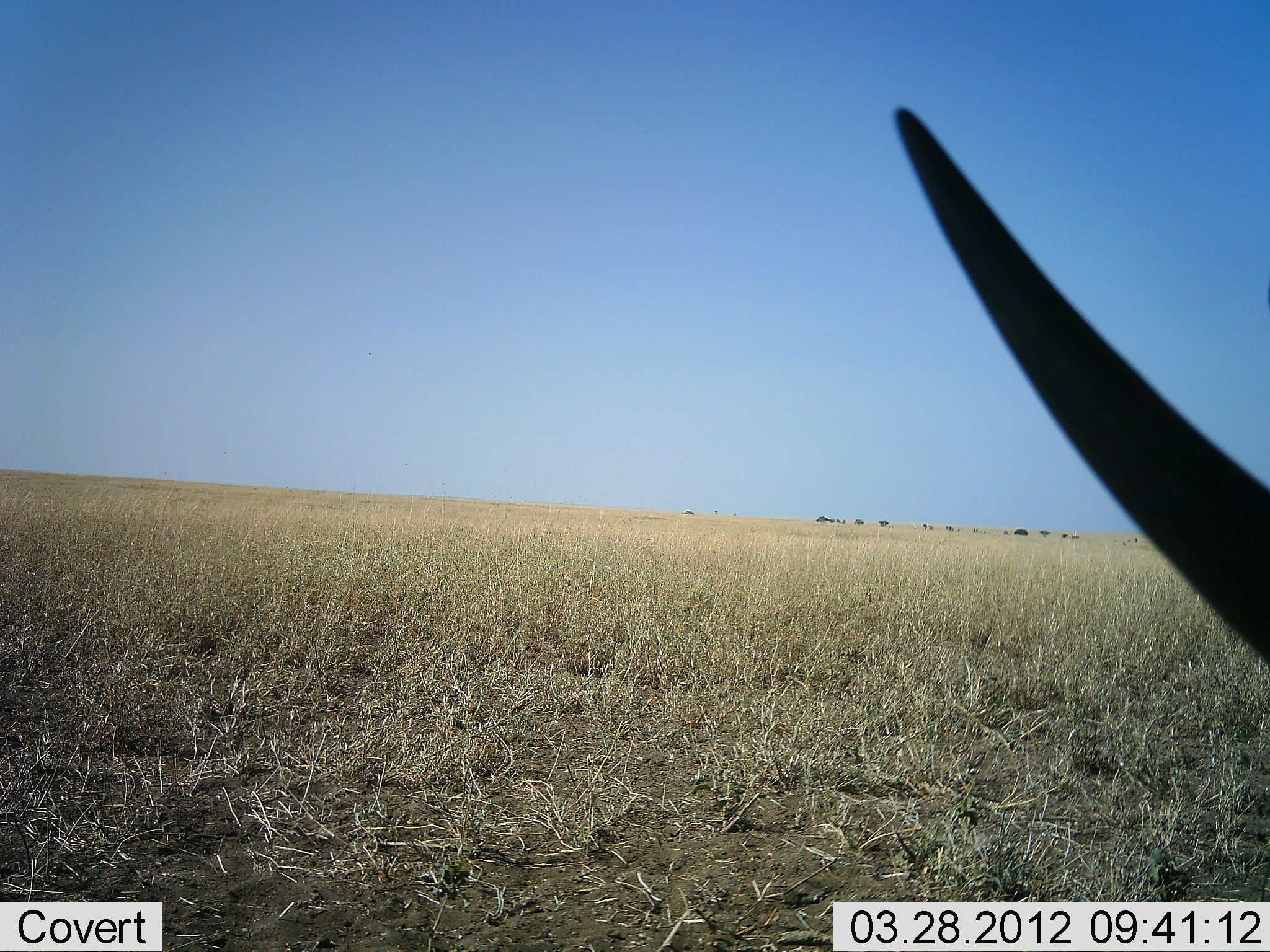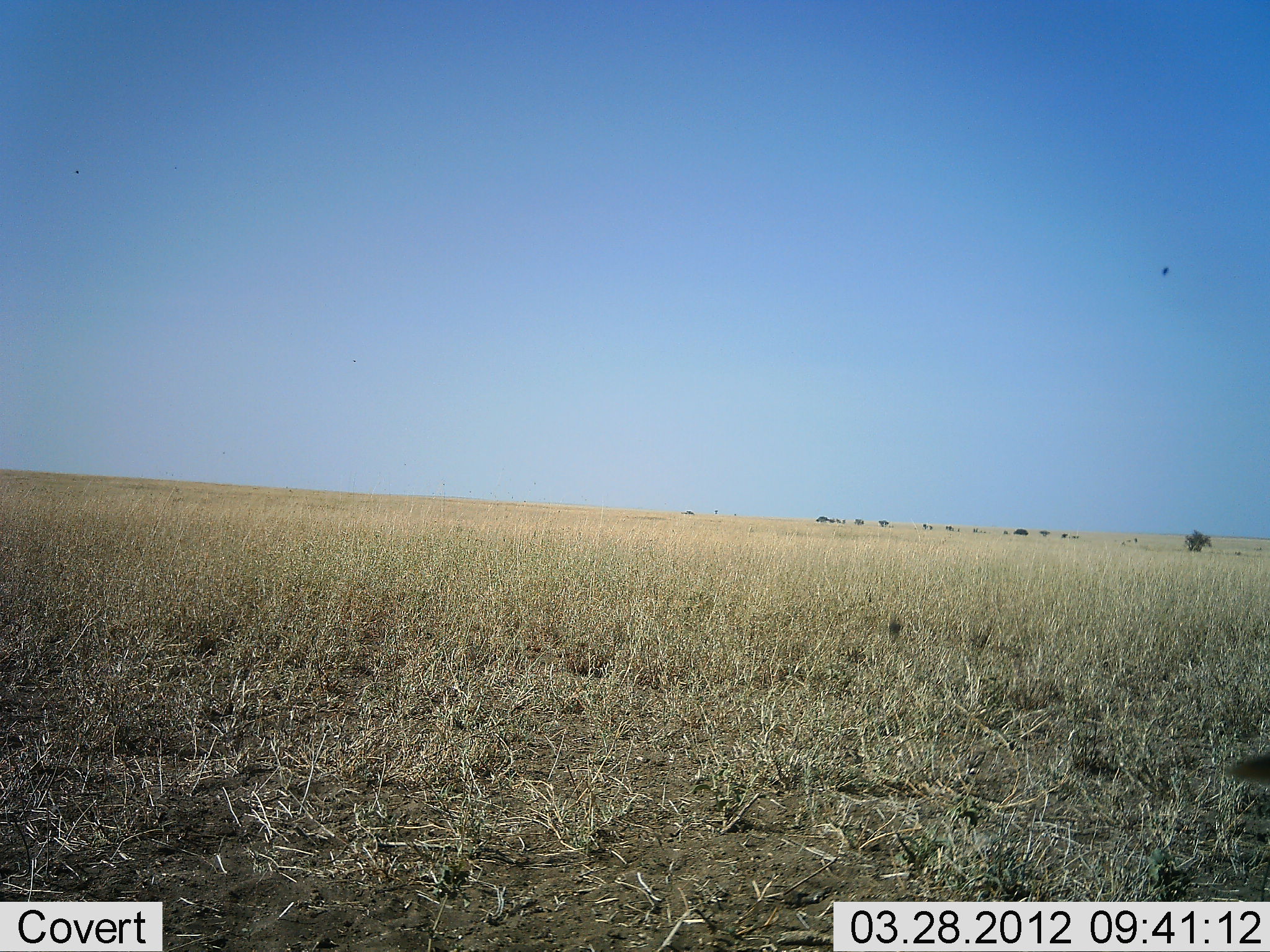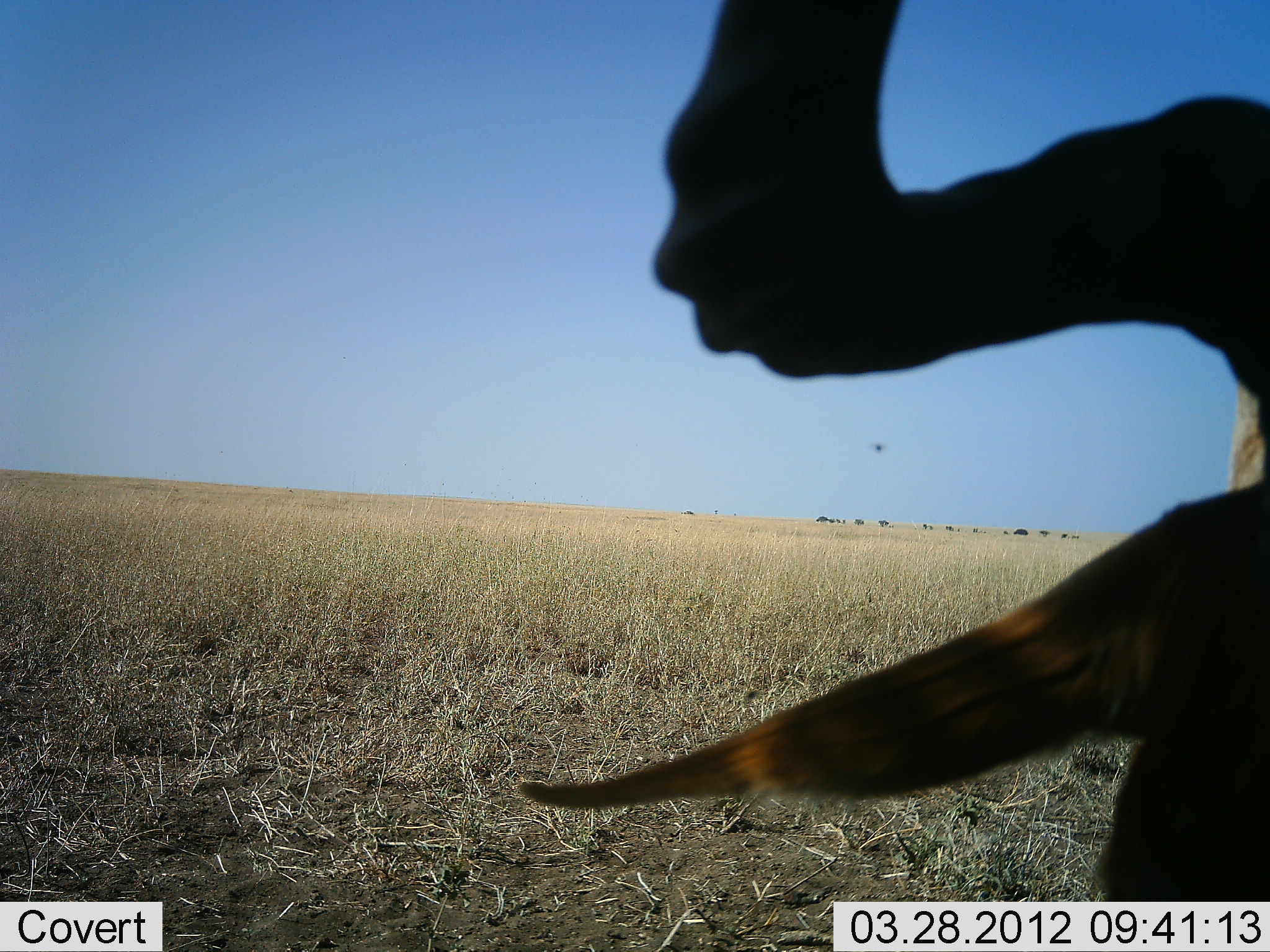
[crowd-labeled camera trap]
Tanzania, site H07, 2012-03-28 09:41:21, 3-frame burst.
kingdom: Animalia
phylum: Chordata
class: Mammalia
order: Artiodactyla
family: Bovidae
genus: Alcelaphus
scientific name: Alcelaphus buselaphus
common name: hartebeest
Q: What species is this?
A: Hartebeest (Alcelaphus buselaphus).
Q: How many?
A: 1.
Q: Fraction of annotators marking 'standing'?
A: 38%.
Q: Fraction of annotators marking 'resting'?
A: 44%.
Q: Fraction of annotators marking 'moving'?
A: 19%.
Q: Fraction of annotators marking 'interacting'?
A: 0%.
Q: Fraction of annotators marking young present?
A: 0%.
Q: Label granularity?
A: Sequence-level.